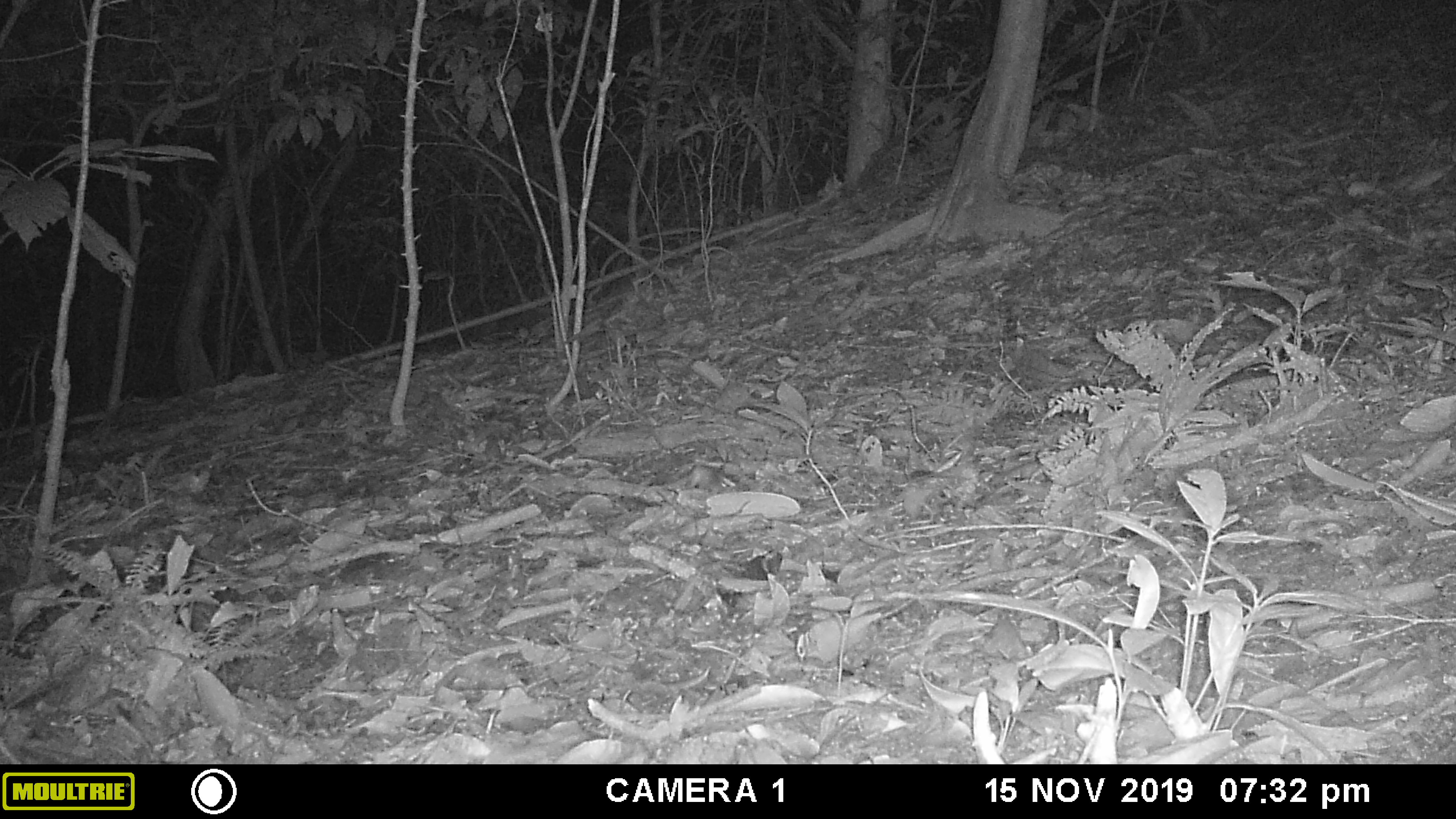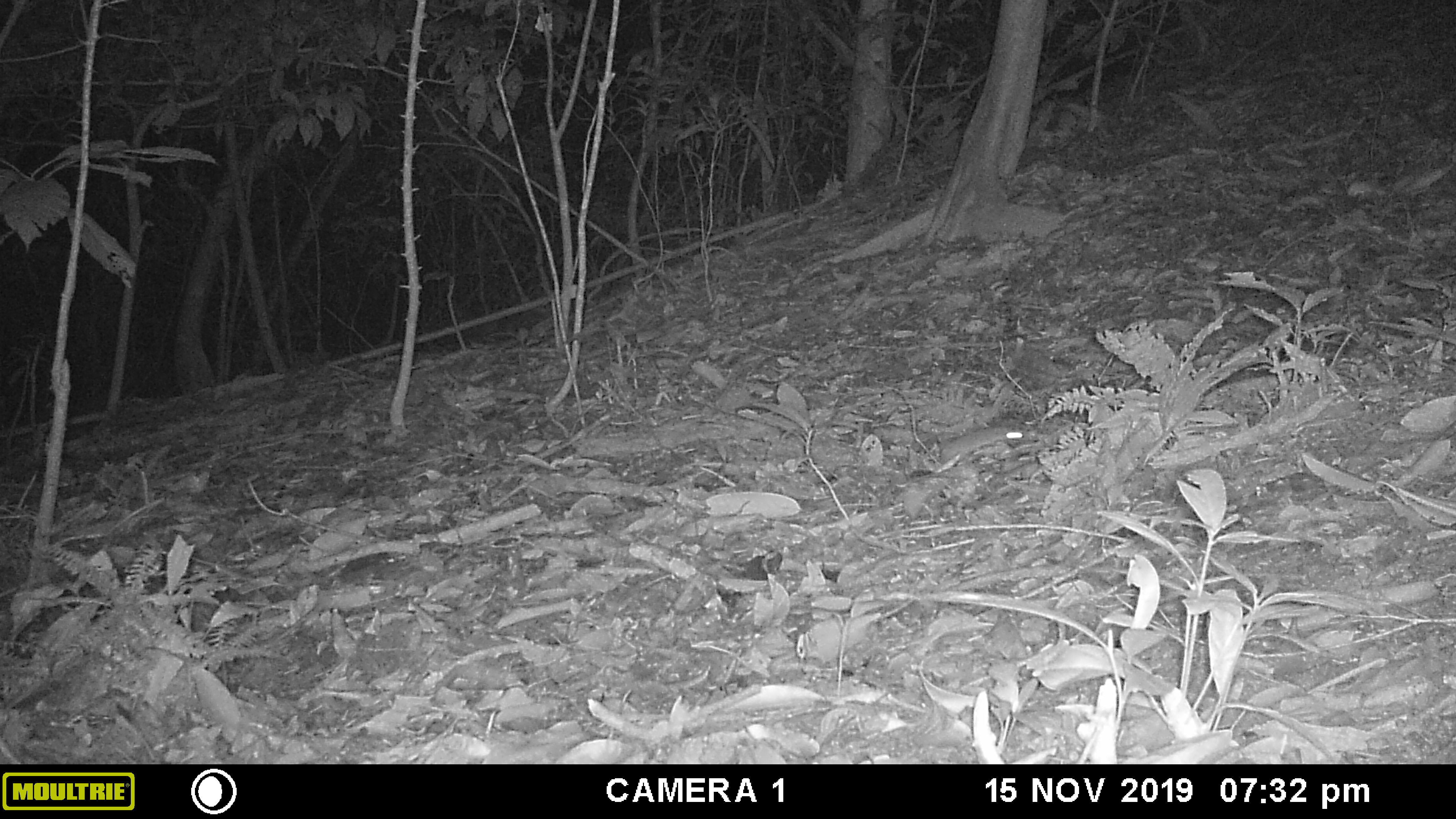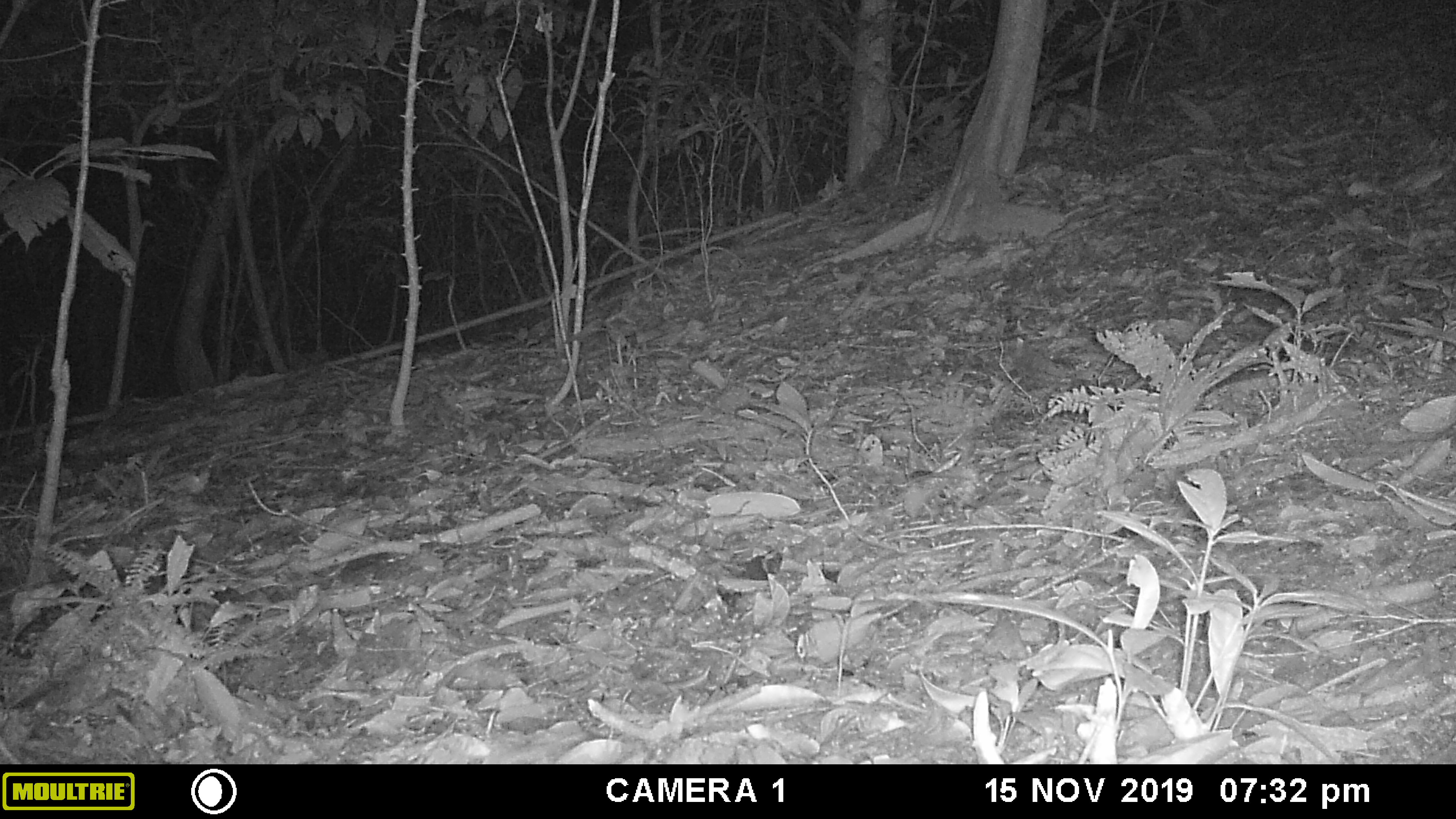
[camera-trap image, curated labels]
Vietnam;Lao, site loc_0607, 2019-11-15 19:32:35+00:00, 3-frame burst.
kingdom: Animalia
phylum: Chordata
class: Mammalia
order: Rodentia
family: Muridae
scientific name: Muridae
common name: old-world mice and rats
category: unidentified murid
Unidentified murid (old-world mice and rats) (Muridae). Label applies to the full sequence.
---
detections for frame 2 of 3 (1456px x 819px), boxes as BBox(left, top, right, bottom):
unidentified murid: BBox(939, 425, 1040, 464)